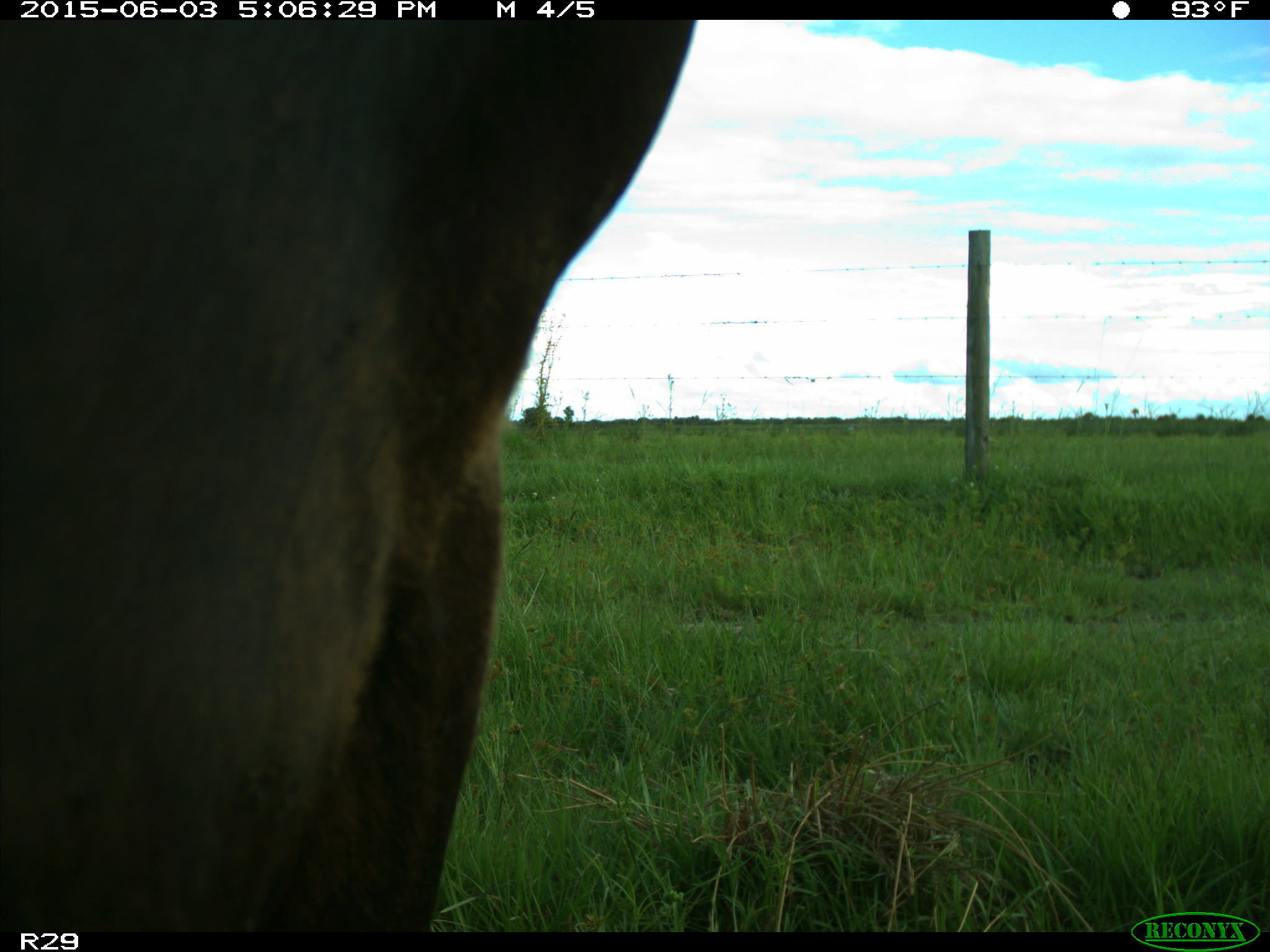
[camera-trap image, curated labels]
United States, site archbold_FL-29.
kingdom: Animalia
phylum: Chordata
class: Mammalia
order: Artiodactyla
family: Bovidae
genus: Bos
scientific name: Bos taurus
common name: domestic cow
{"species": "Bos taurus (domestic cow)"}